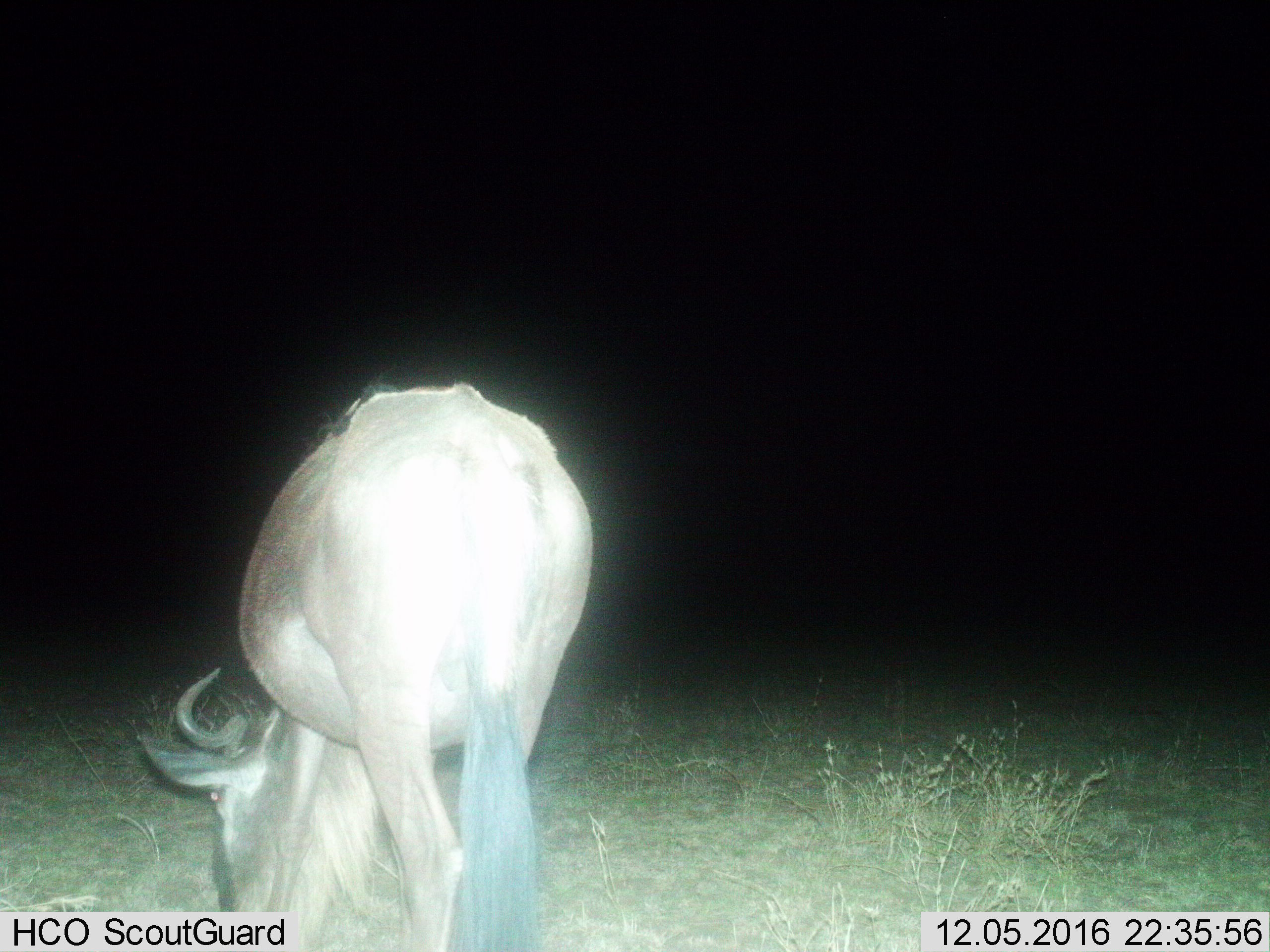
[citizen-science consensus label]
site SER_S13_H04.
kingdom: Animalia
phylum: Chordata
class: Mammalia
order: Artiodactyla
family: Bovidae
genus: Connochaetes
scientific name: Connochaetes taurinus taurinus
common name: blue wildebeest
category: wildebeestblue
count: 1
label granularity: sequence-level